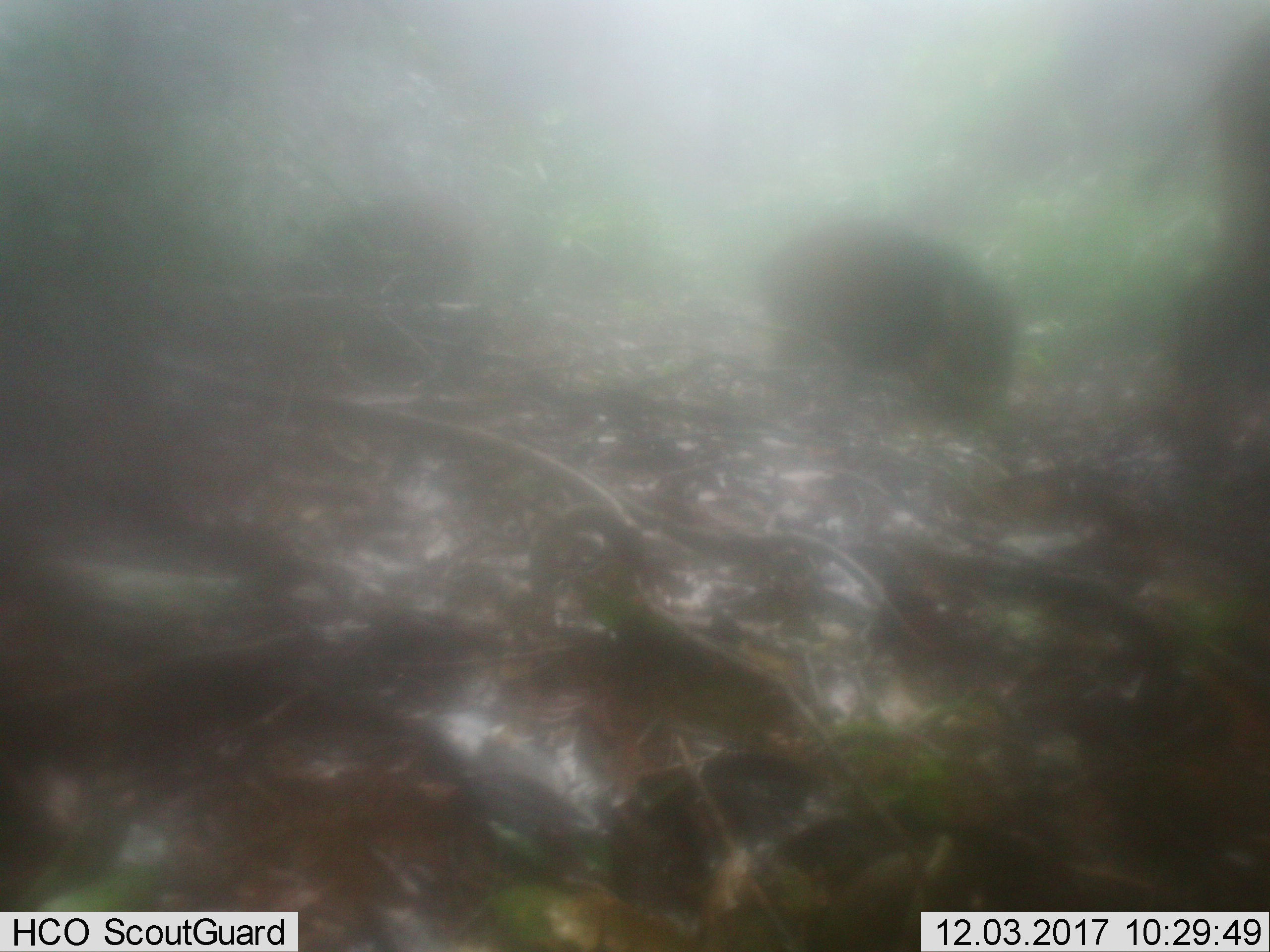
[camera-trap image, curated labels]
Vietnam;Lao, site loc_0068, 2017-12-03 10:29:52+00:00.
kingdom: Animalia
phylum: Chordata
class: Mammalia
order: Artiodactyla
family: Suidae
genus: Sus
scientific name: Sus scrofa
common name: eurasian wild pig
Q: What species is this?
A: Eurasian wild pig (Sus scrofa).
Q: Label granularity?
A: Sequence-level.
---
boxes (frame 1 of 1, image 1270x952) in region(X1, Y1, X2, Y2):
eurasian wild pig: region(758, 219, 1024, 449)